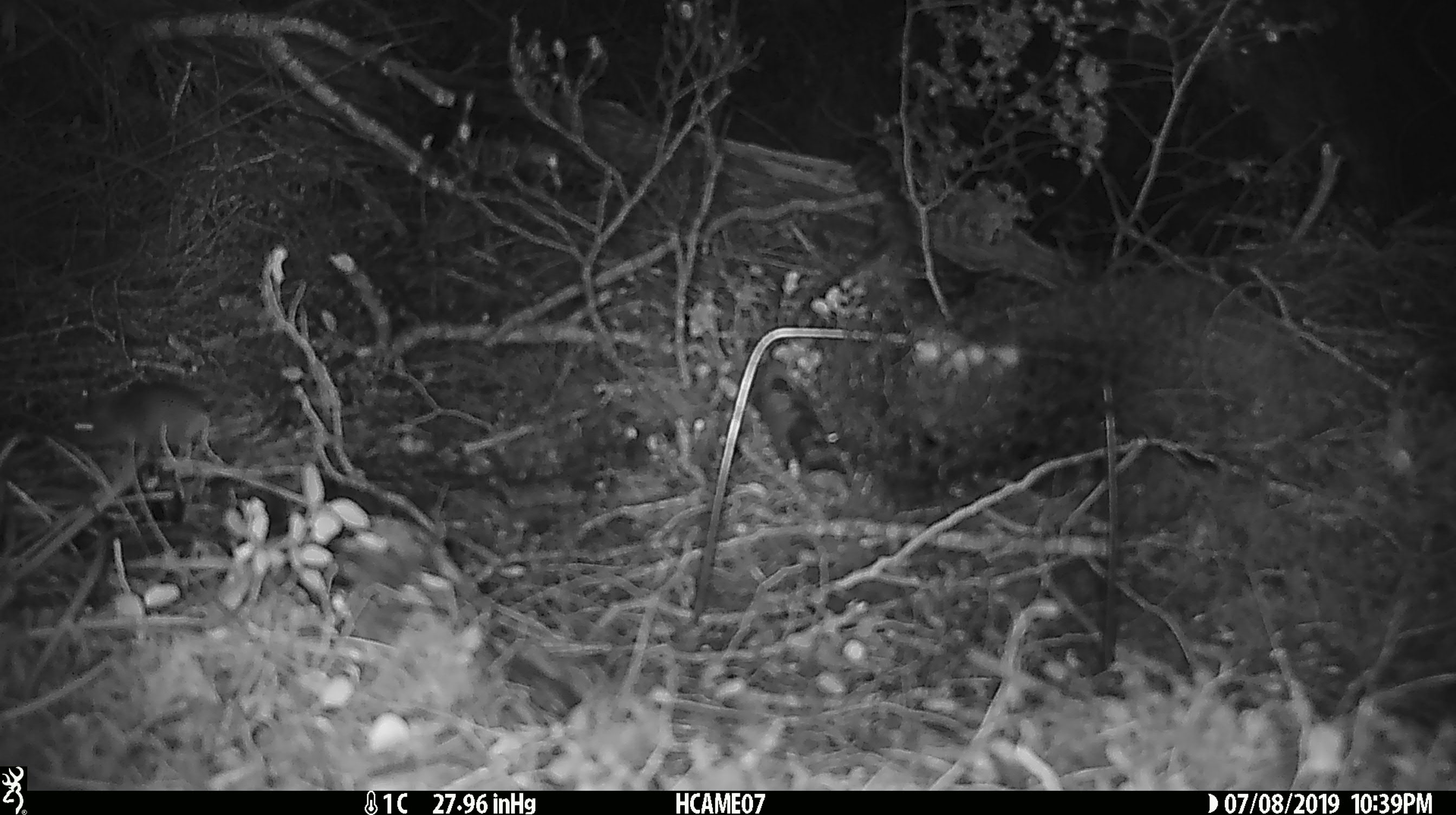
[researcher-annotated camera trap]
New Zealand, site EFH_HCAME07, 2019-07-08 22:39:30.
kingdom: Animalia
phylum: Chordata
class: Mammalia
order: Rodentia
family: Muridae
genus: Mus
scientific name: Mus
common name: mouse